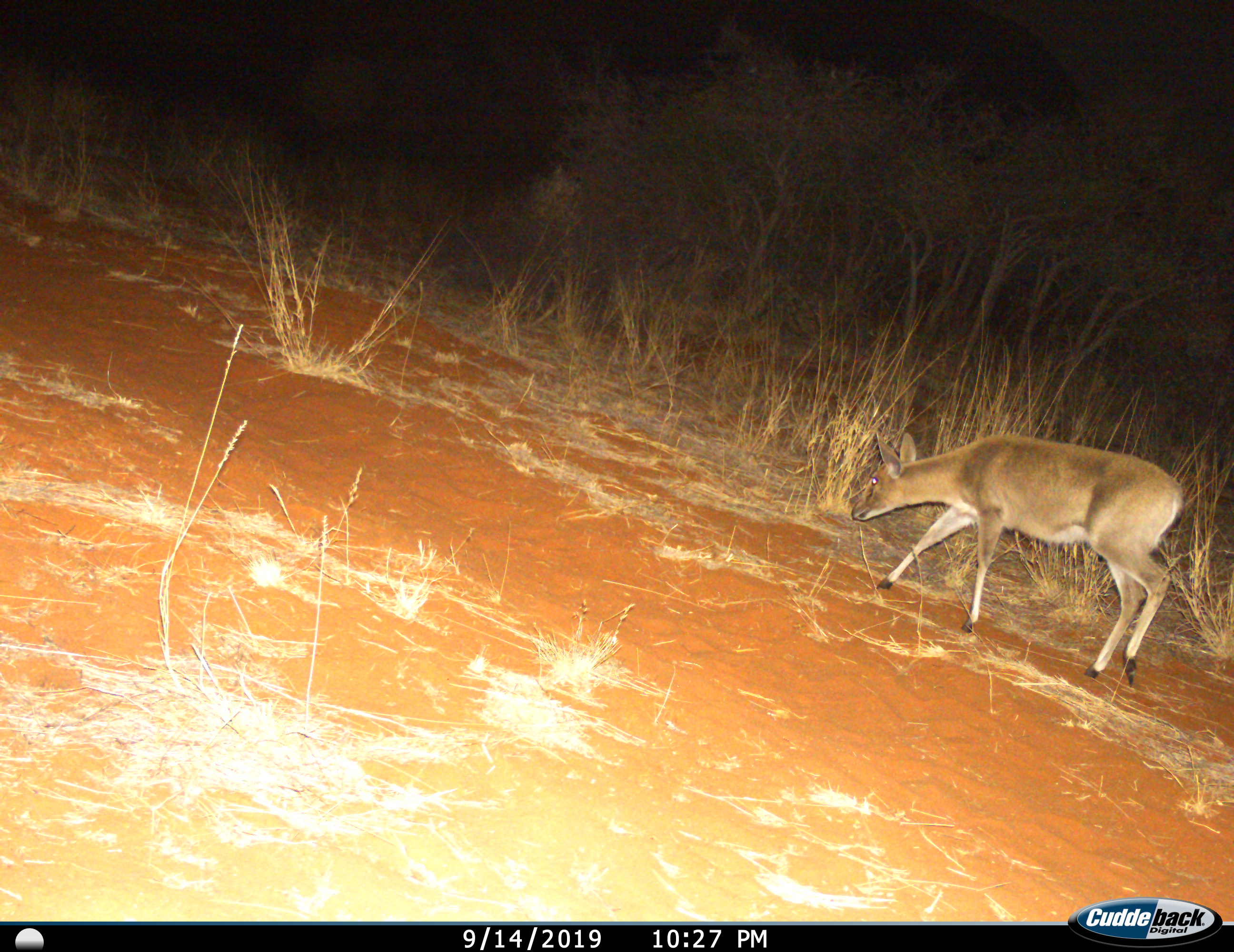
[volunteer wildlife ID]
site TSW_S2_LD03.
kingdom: Animalia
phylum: Chordata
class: Mammalia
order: Artiodactyla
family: Bovidae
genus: Sylvicapra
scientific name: Sylvicapra grimmia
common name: common duiker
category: duikercommongrey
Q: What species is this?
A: Duikercommongrey (common duiker) (Sylvicapra grimmia).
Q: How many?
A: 1.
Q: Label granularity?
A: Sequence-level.